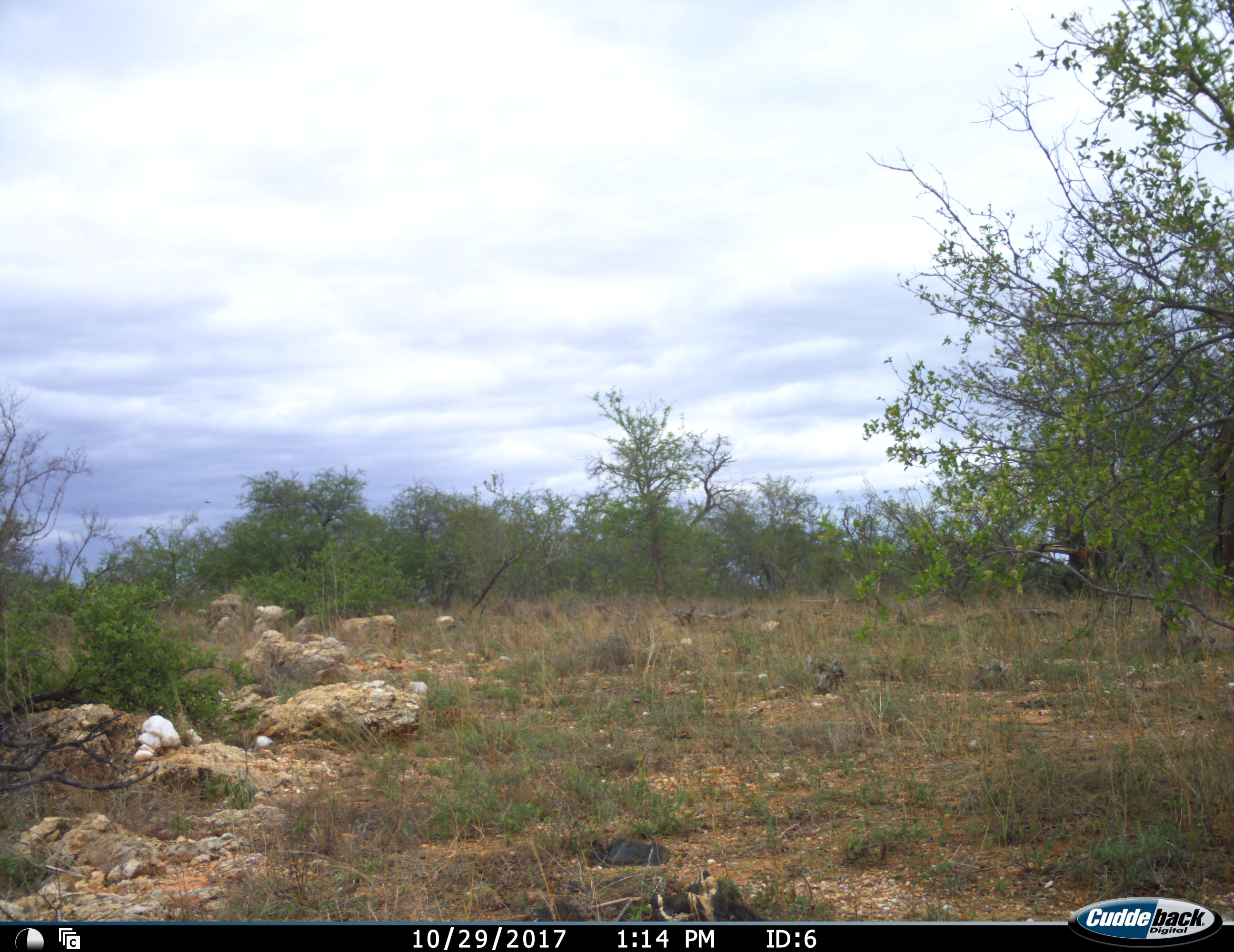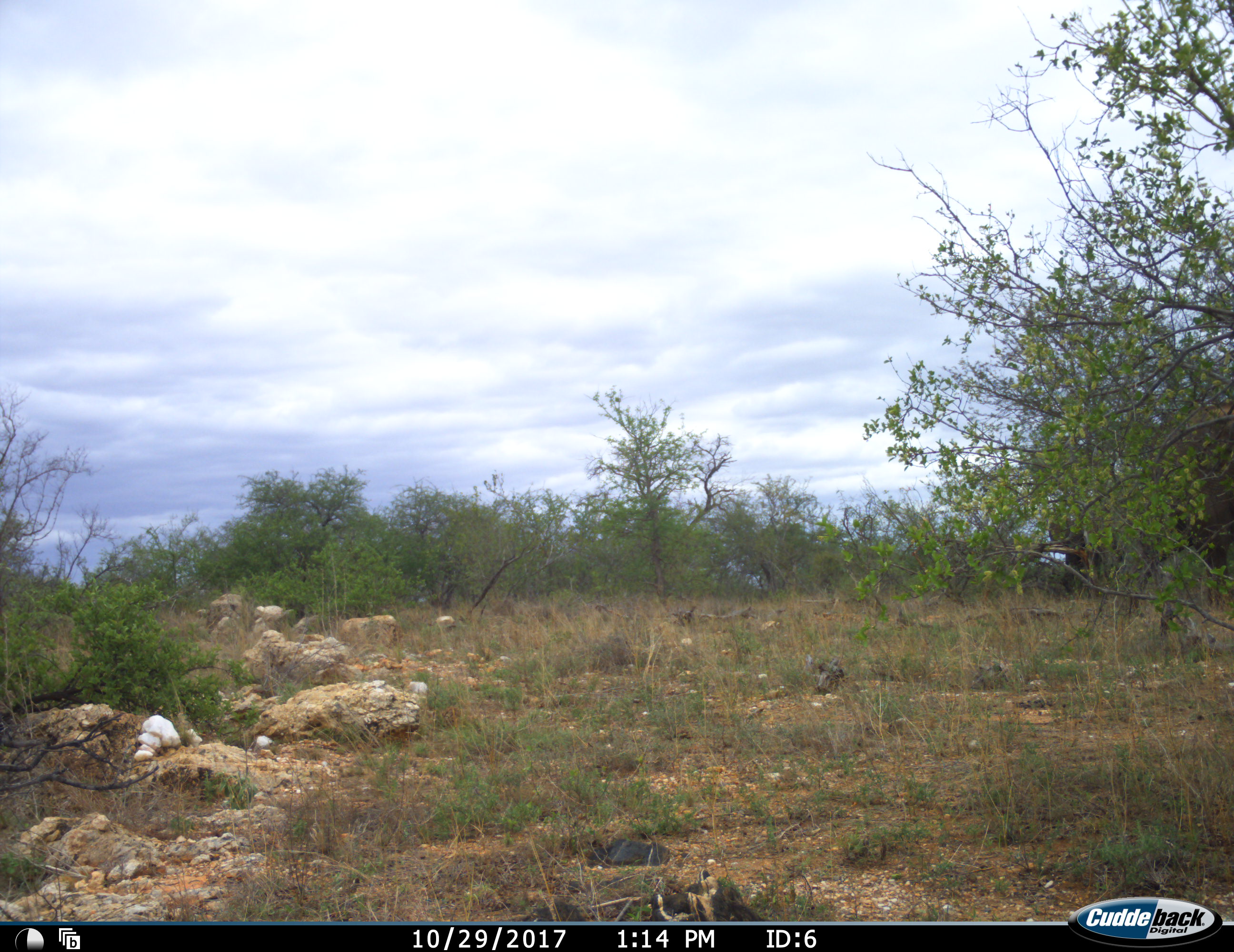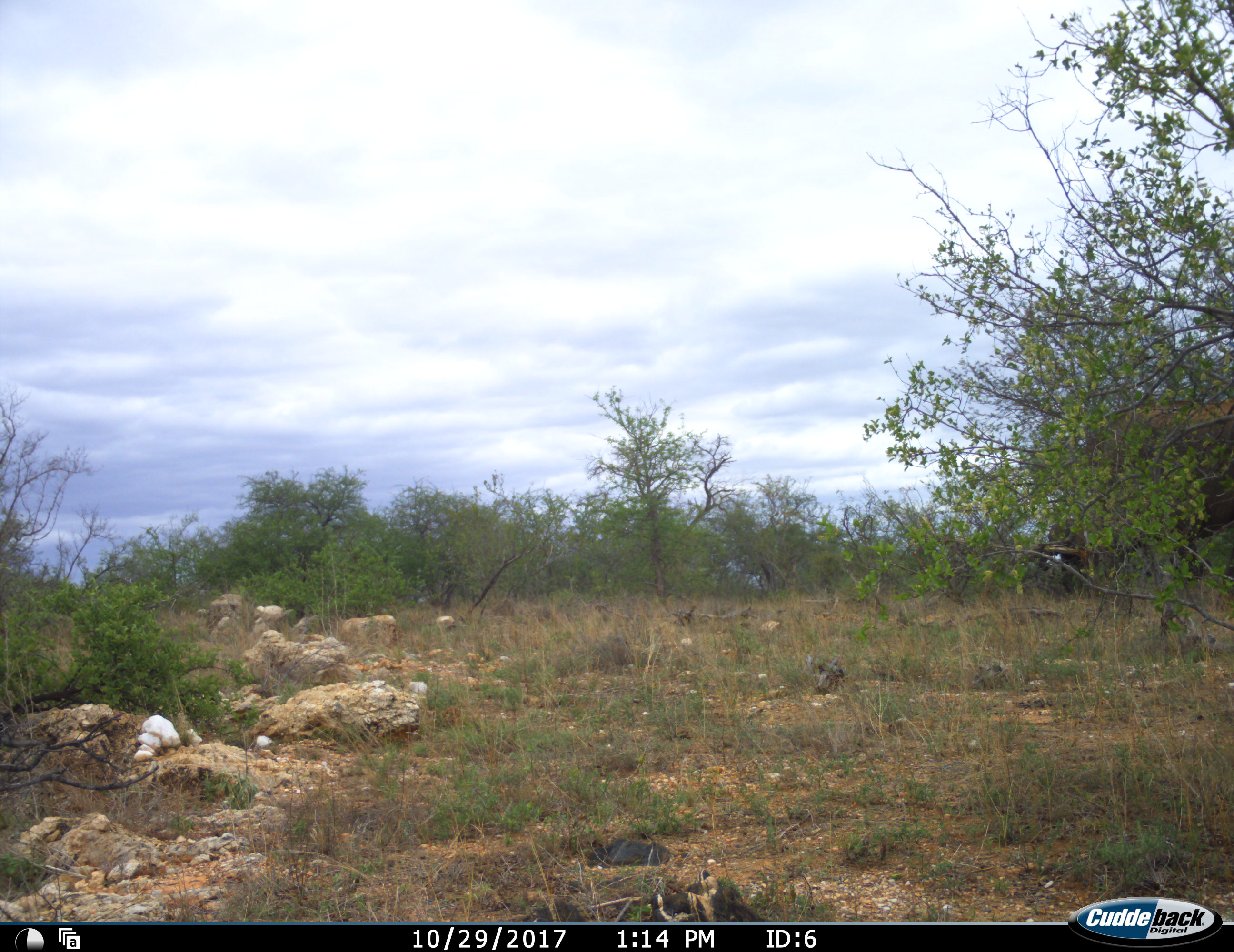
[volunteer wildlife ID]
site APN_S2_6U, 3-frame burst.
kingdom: Animalia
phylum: Chordata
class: Mammalia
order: Artiodactyla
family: Bovidae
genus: Syncerus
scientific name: Syncerus caffer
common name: african buffalo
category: buffalo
Buffalo (african buffalo) (Syncerus caffer), count 1. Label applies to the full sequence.